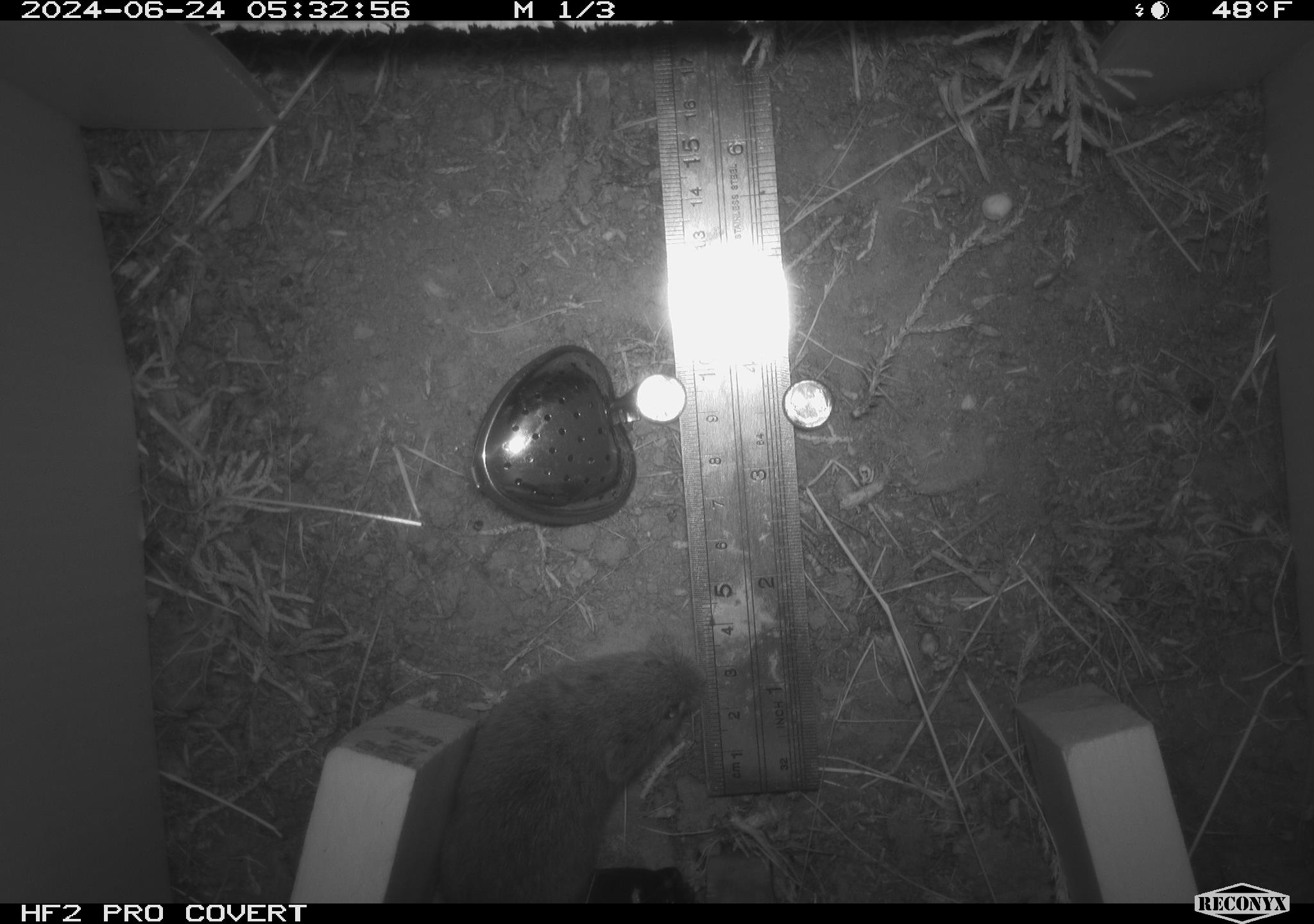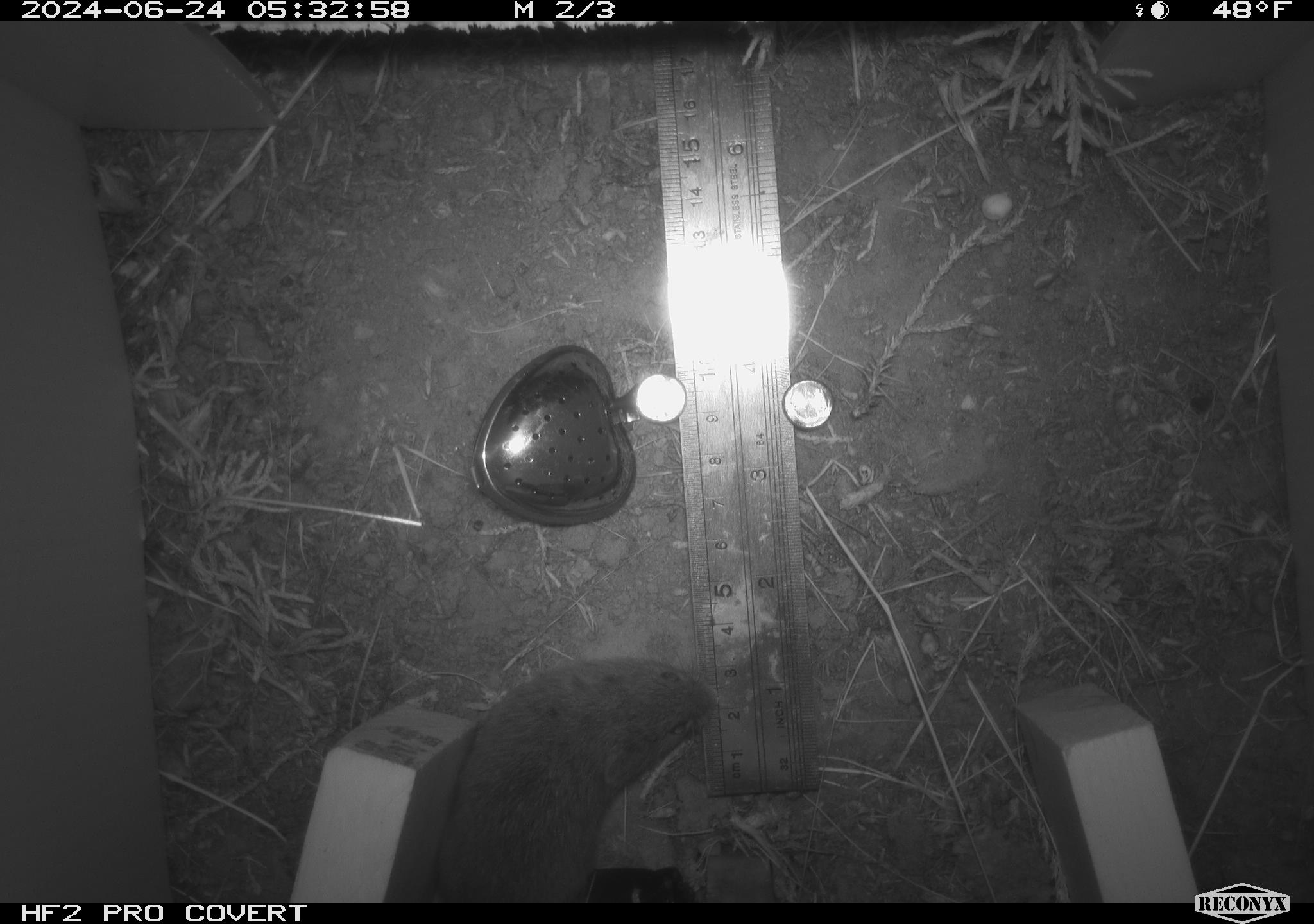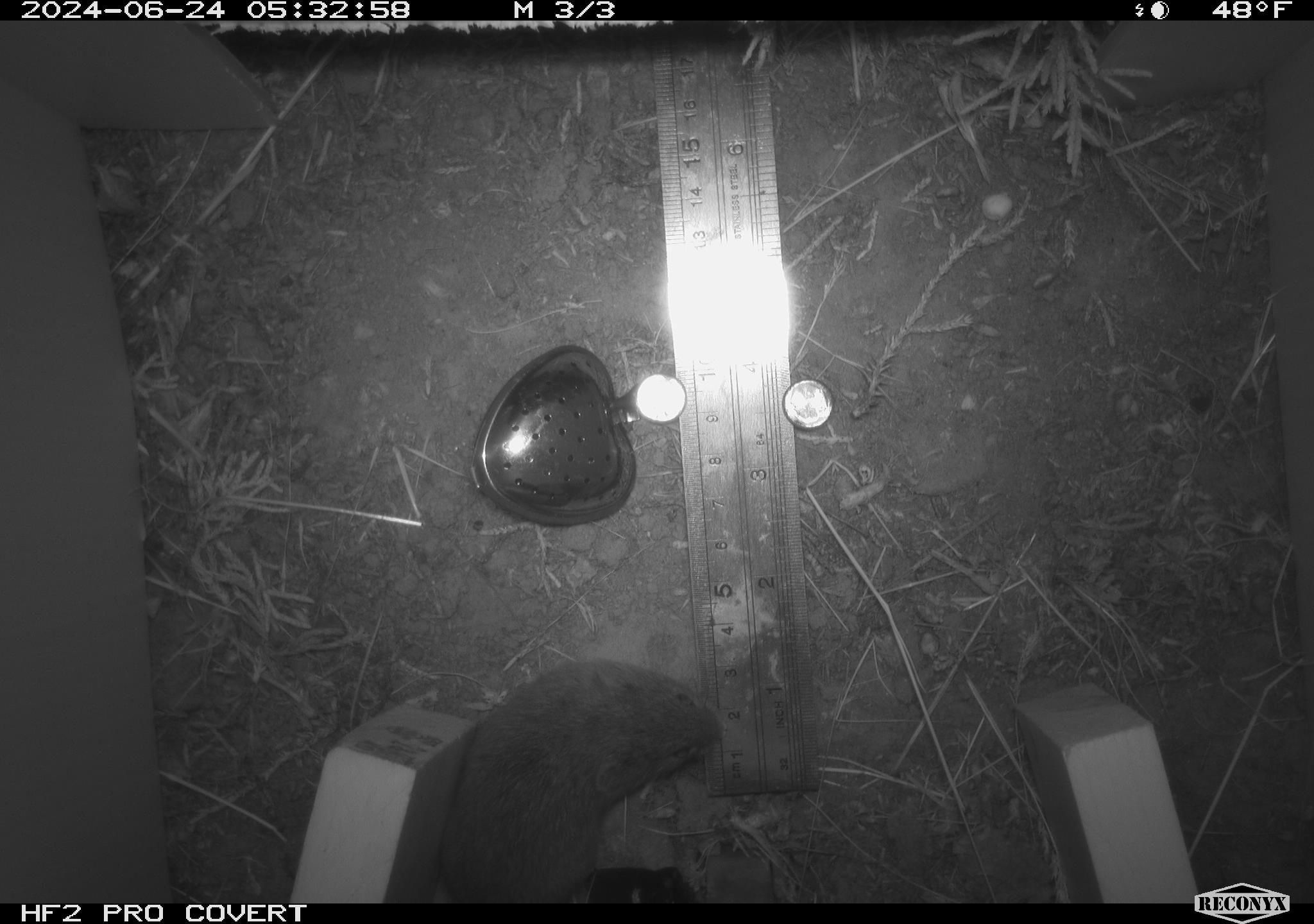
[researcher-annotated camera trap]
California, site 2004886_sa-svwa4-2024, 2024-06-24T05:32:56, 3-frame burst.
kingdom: Animalia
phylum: Chordata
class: Mammalia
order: Rodentia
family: Cricetidae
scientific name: Arvicolinae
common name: voles, lemmings, and muskrats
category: arvicolinae subfamily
Arvicolinae subfamily (voles, lemmings, and muskrats) (Arvicolinae).